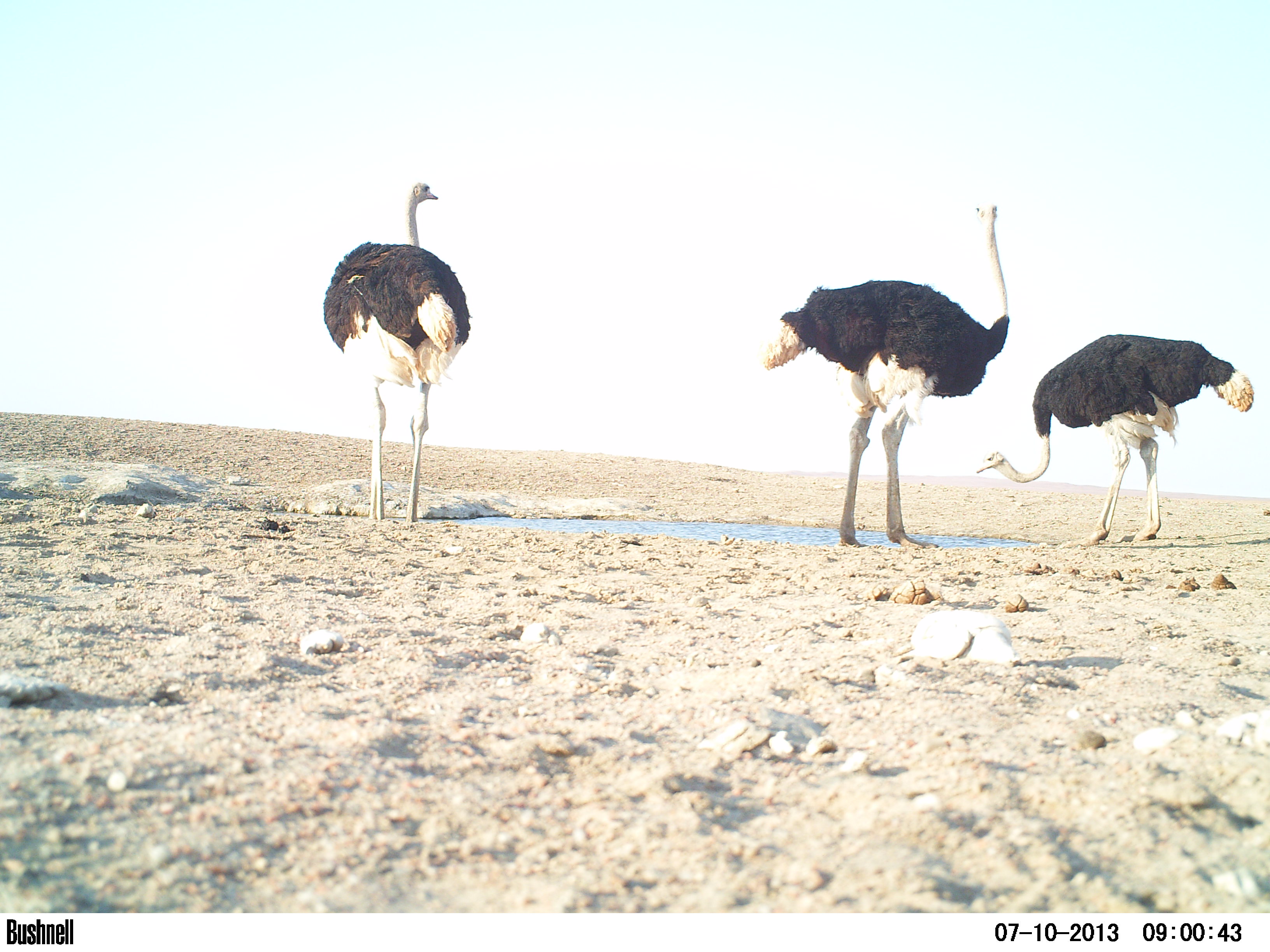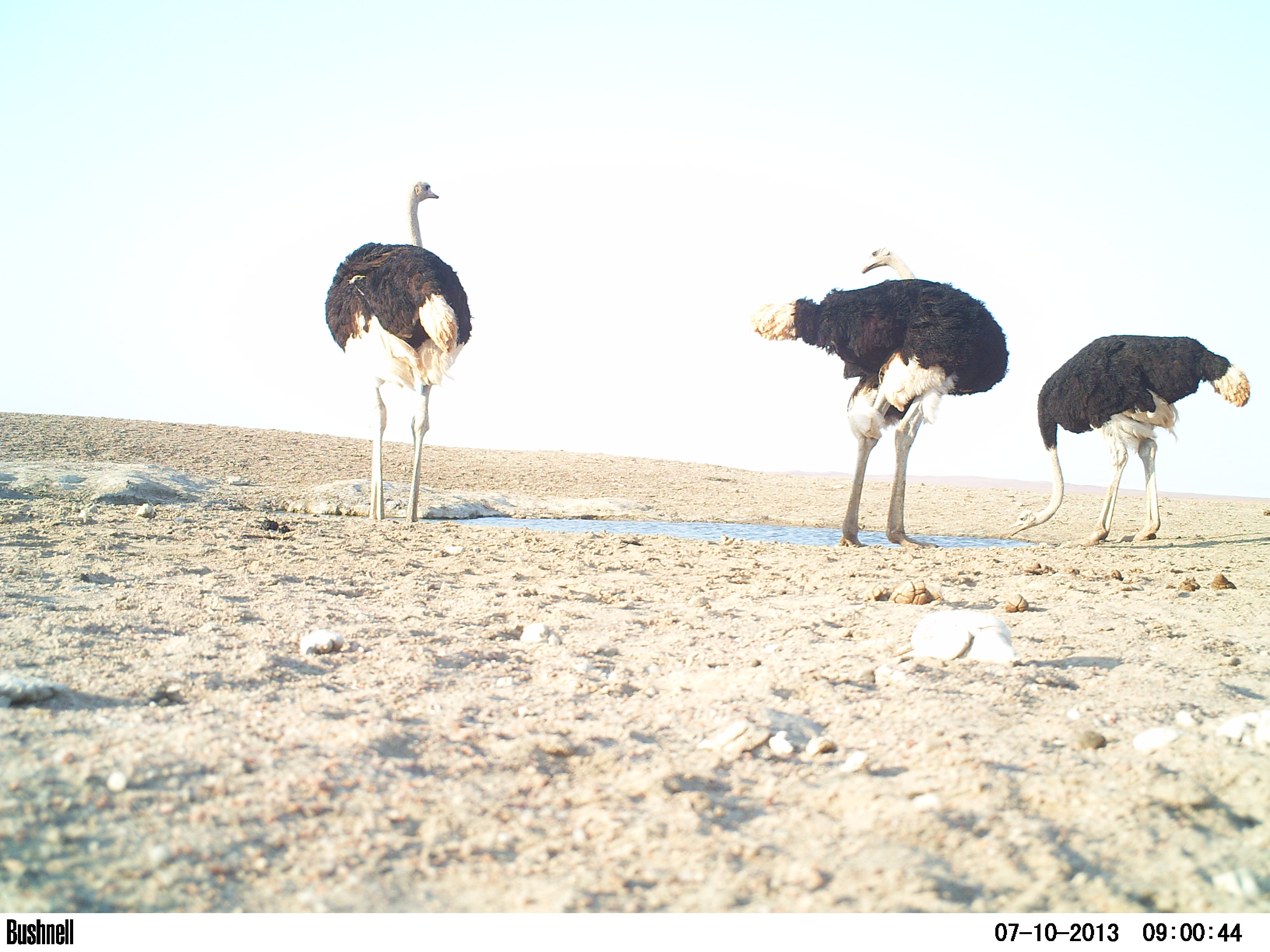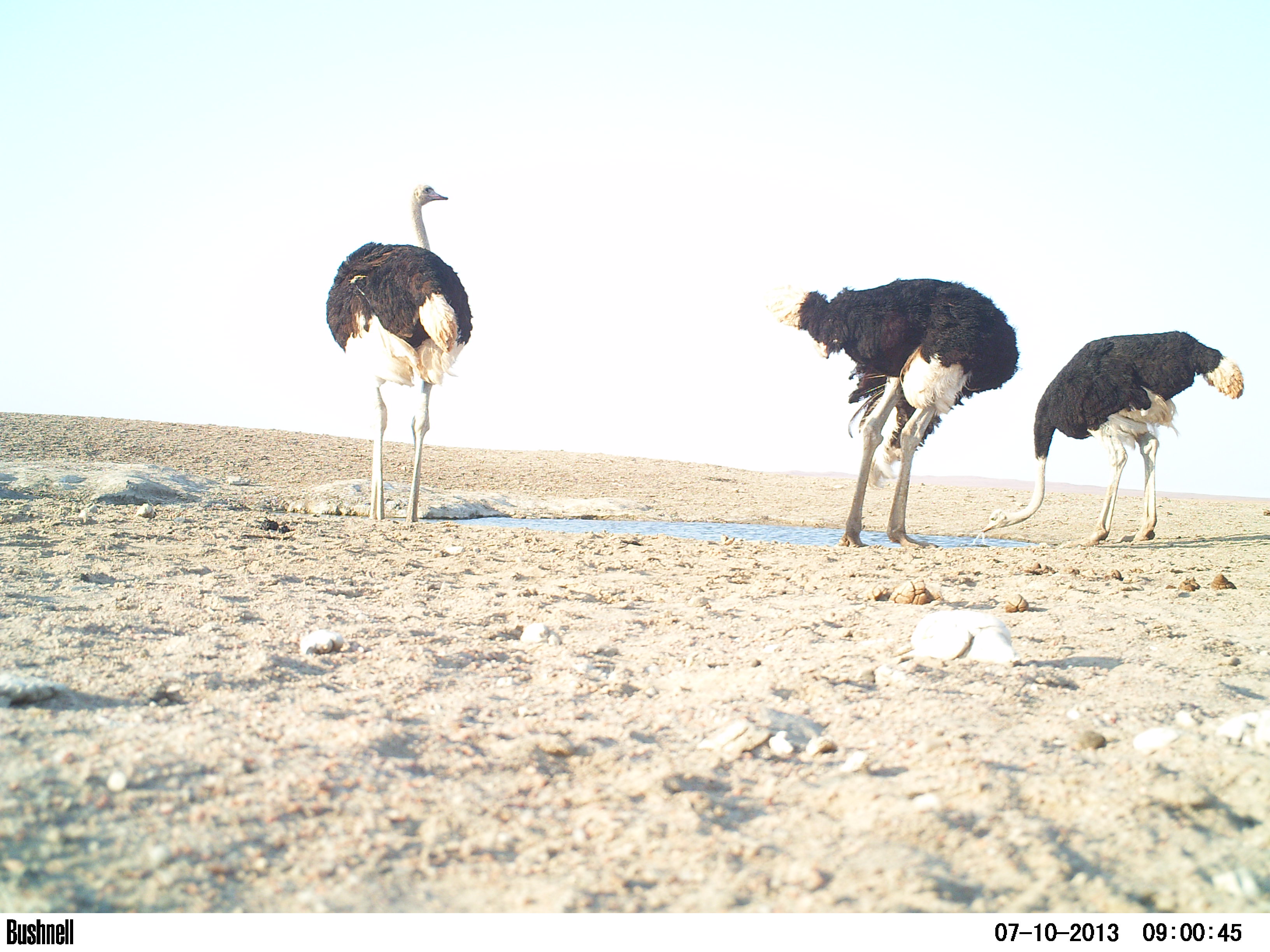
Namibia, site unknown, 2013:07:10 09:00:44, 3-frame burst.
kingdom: Animalia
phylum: Chordata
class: Aves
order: Struthioniformes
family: Struthionidae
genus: Struthio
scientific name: Struthio camelus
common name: common ostrich